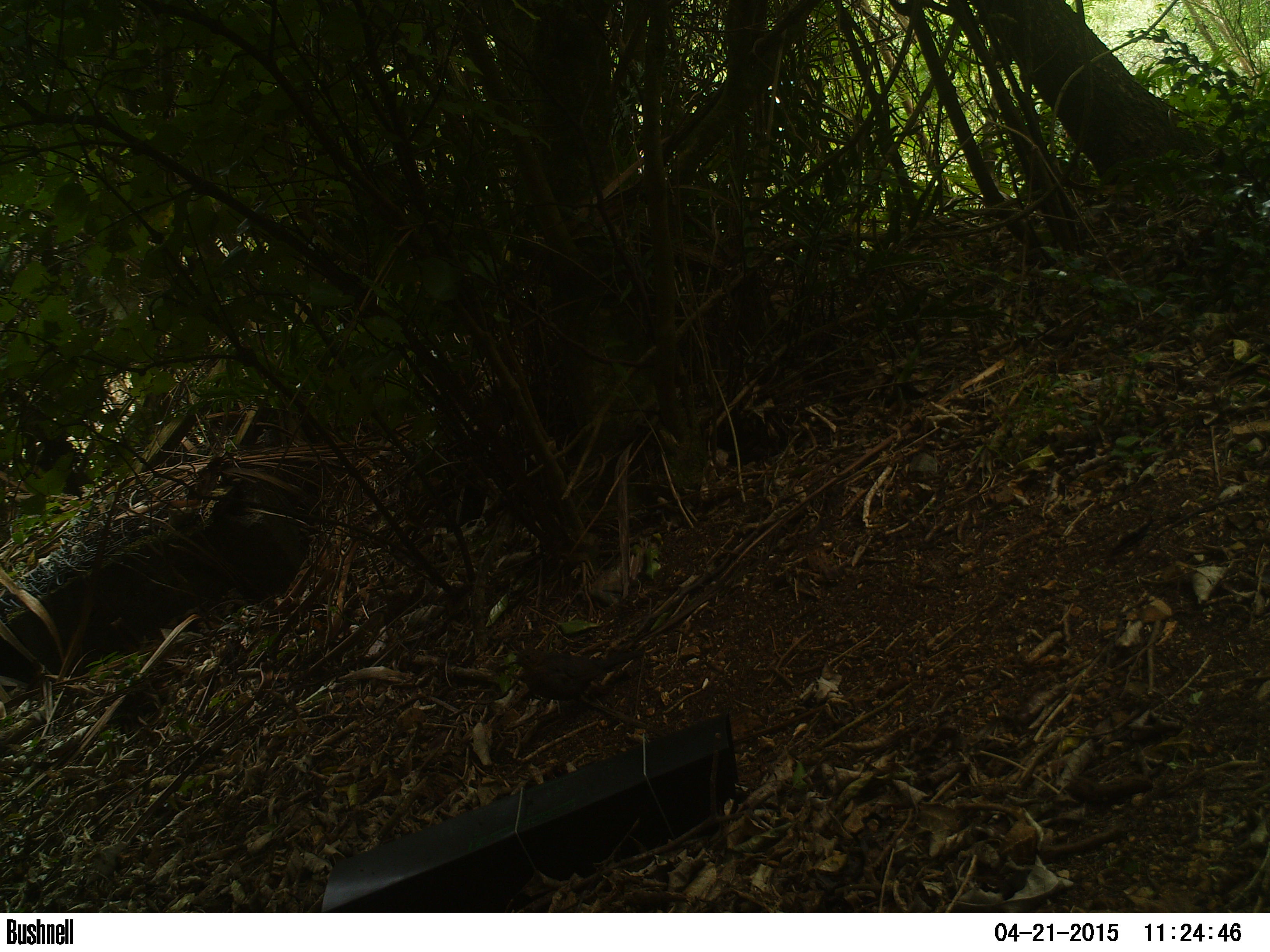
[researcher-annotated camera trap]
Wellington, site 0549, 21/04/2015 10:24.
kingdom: Animalia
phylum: Chordata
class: Aves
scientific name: Aves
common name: bird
Bird (Aves).